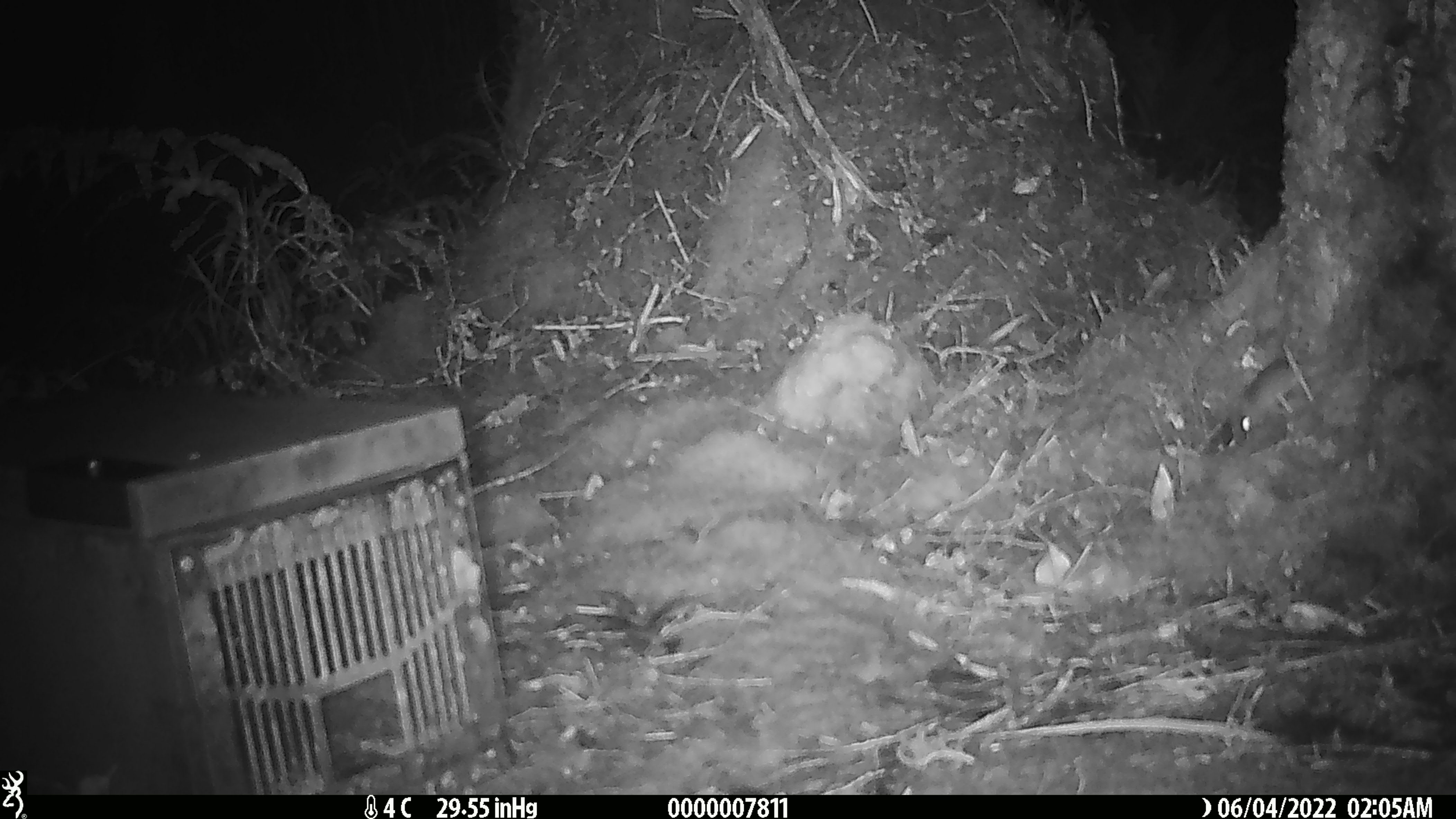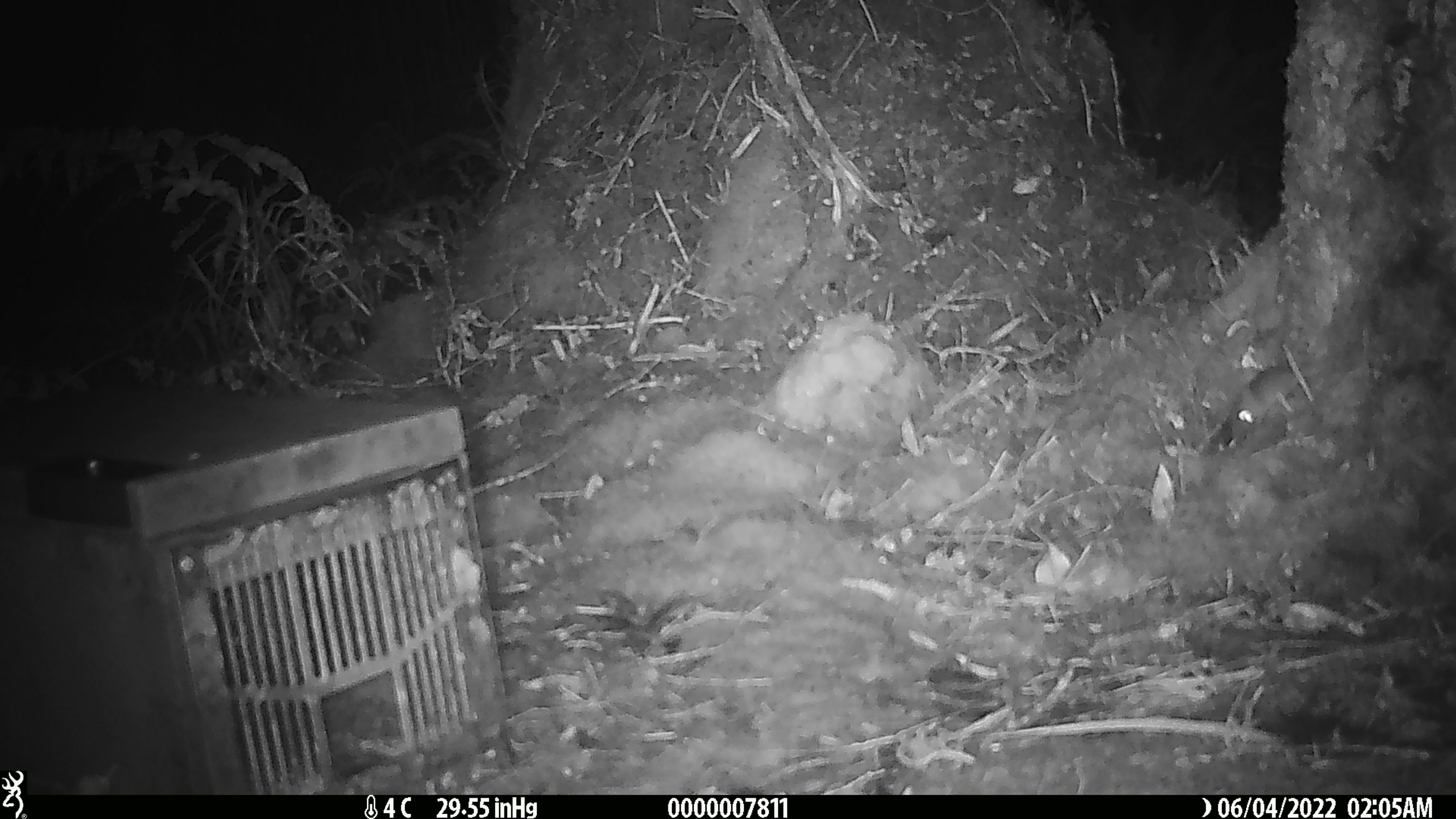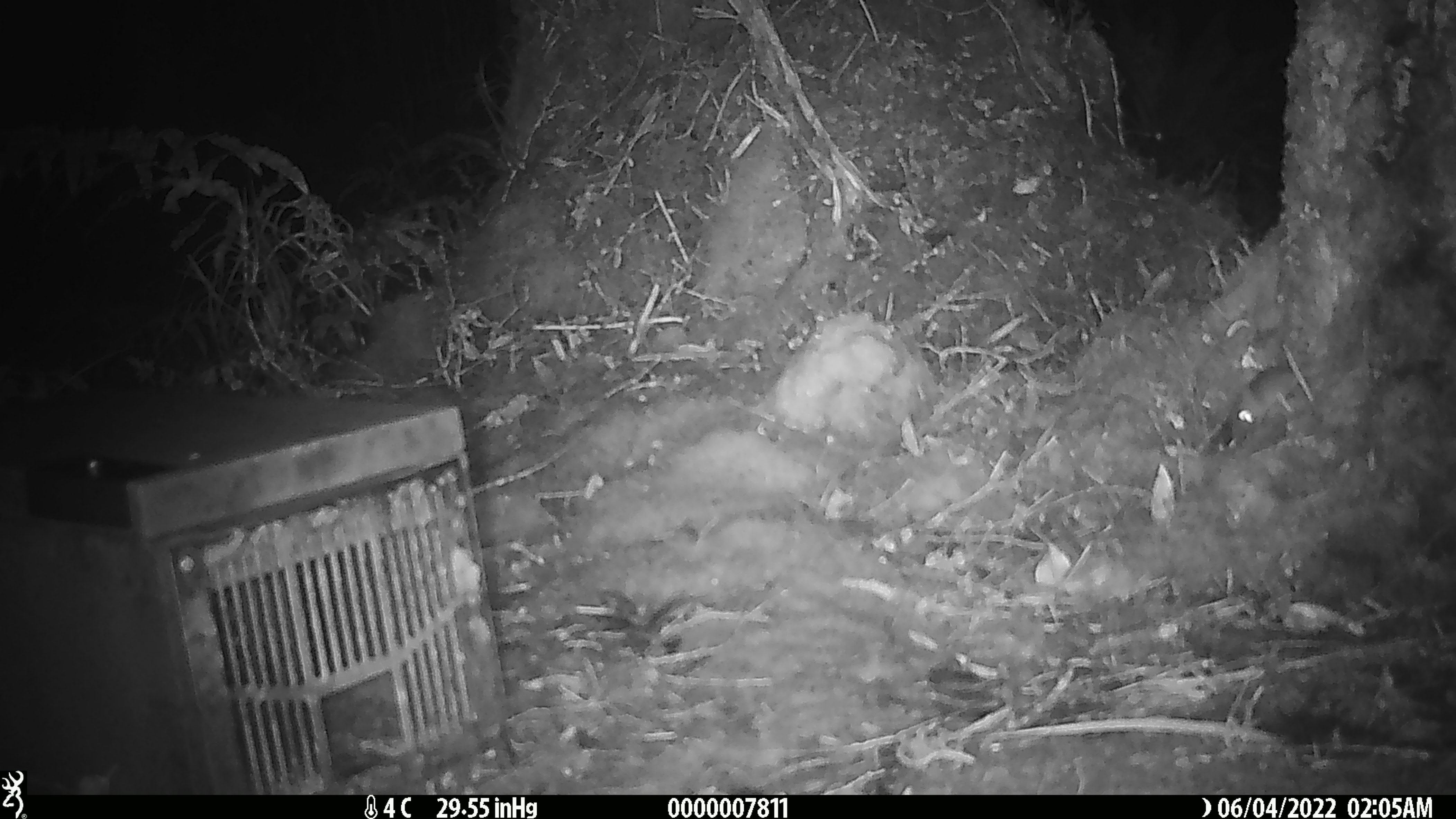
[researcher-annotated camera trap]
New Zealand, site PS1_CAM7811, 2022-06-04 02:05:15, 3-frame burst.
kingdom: Animalia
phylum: Chordata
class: Mammalia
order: Rodentia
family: Muridae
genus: Mus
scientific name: Mus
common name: mouse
Mouse (Mus).